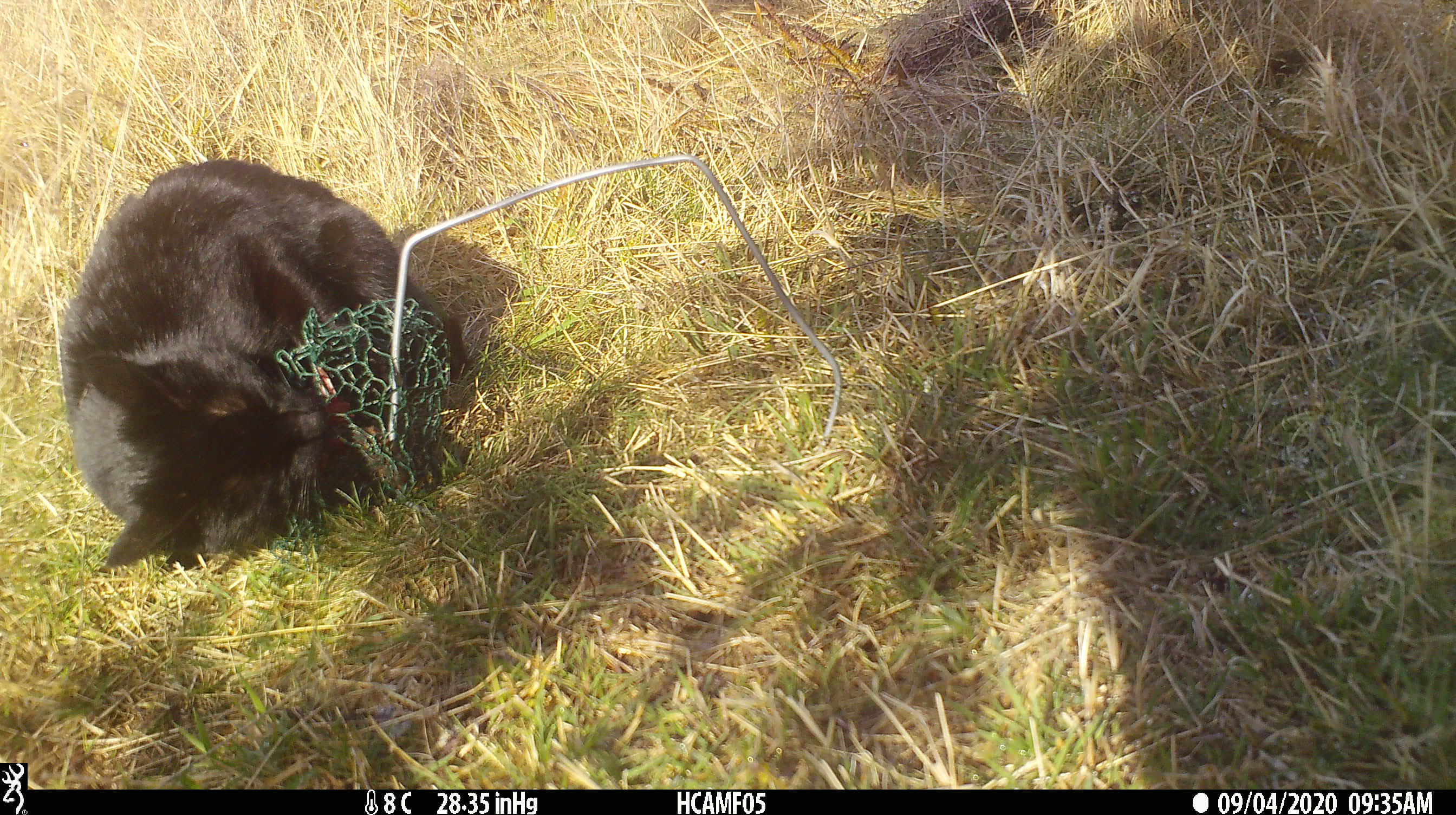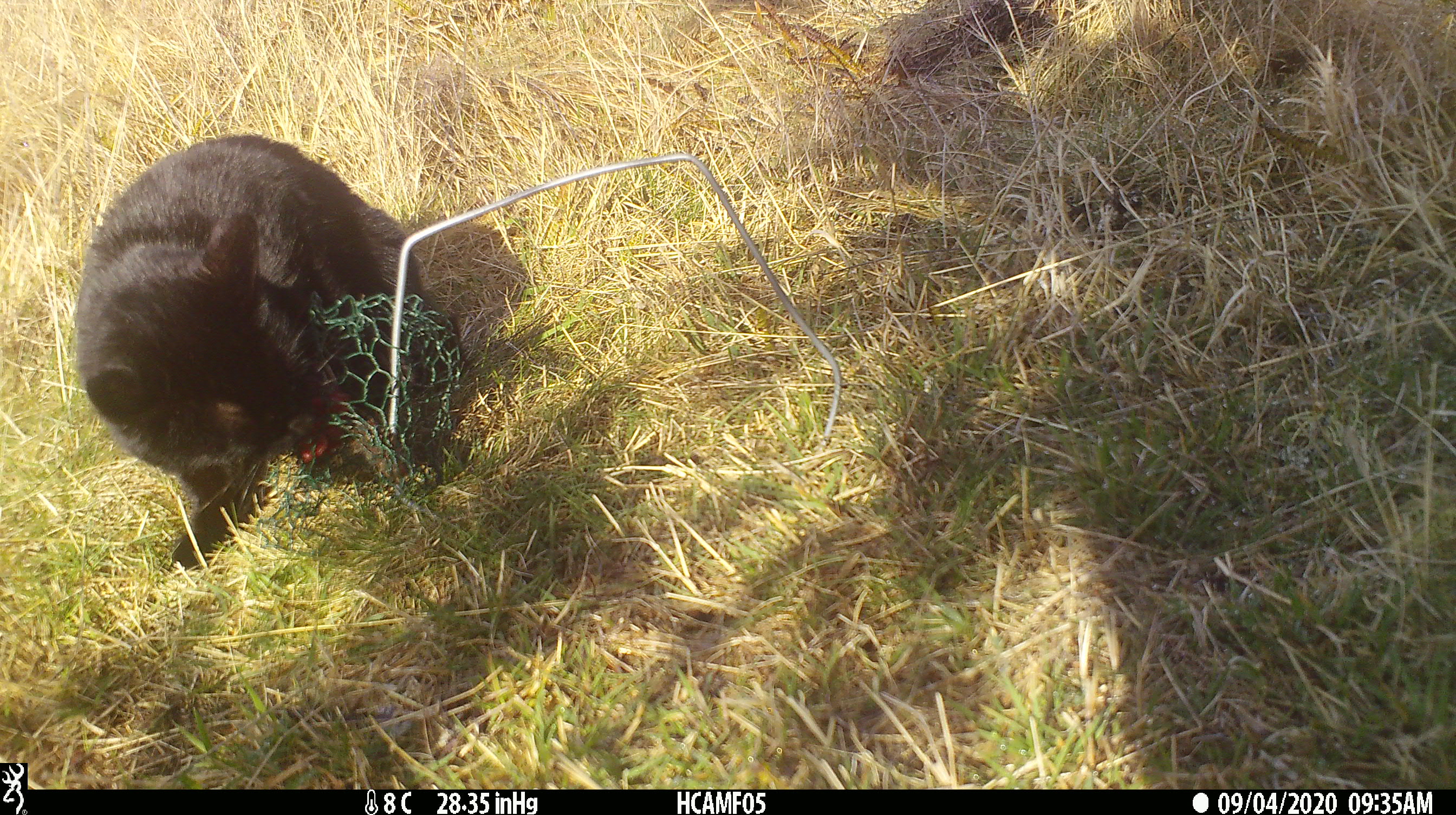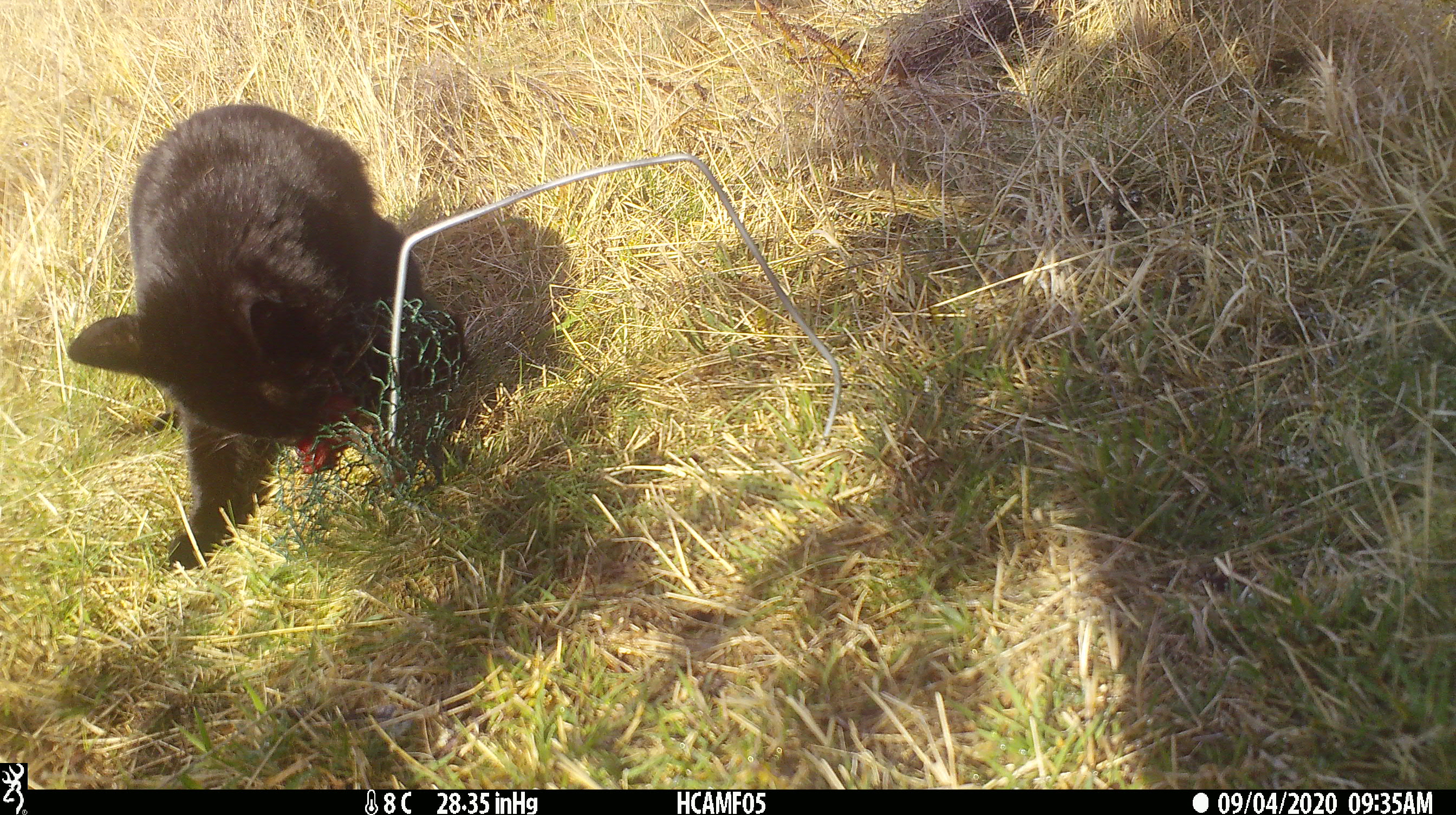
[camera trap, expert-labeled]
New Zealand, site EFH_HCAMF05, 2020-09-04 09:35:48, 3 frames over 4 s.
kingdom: Animalia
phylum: Chordata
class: Mammalia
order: Carnivora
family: Felidae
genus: Felis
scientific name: Felis catus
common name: domestic cat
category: cat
Cat (domestic cat) (Felis catus).